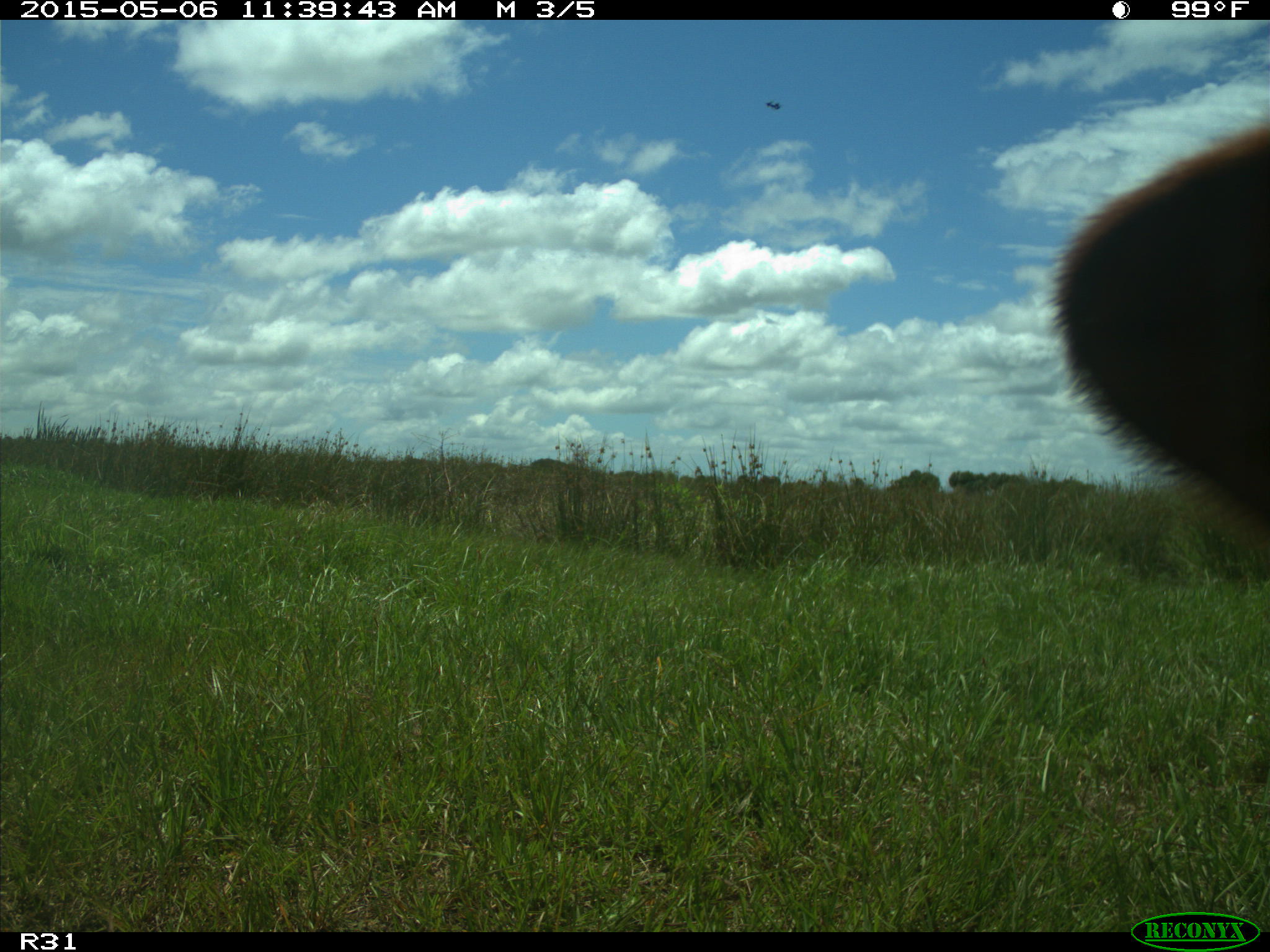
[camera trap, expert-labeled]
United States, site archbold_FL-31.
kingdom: Animalia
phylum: Chordata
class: Mammalia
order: Artiodactyla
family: Bovidae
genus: Bos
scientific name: Bos taurus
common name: domestic cow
Bos taurus (domestic cow).